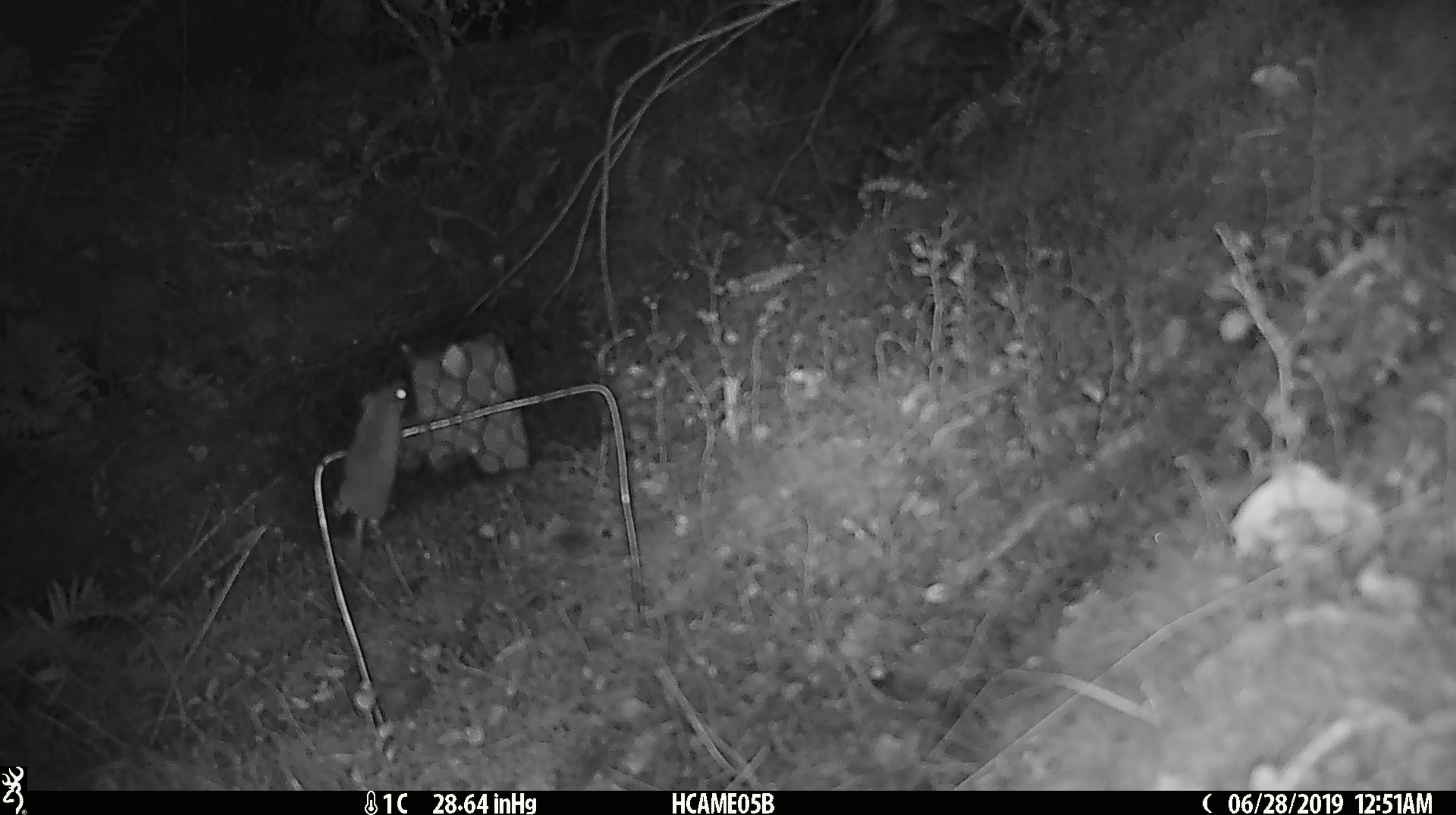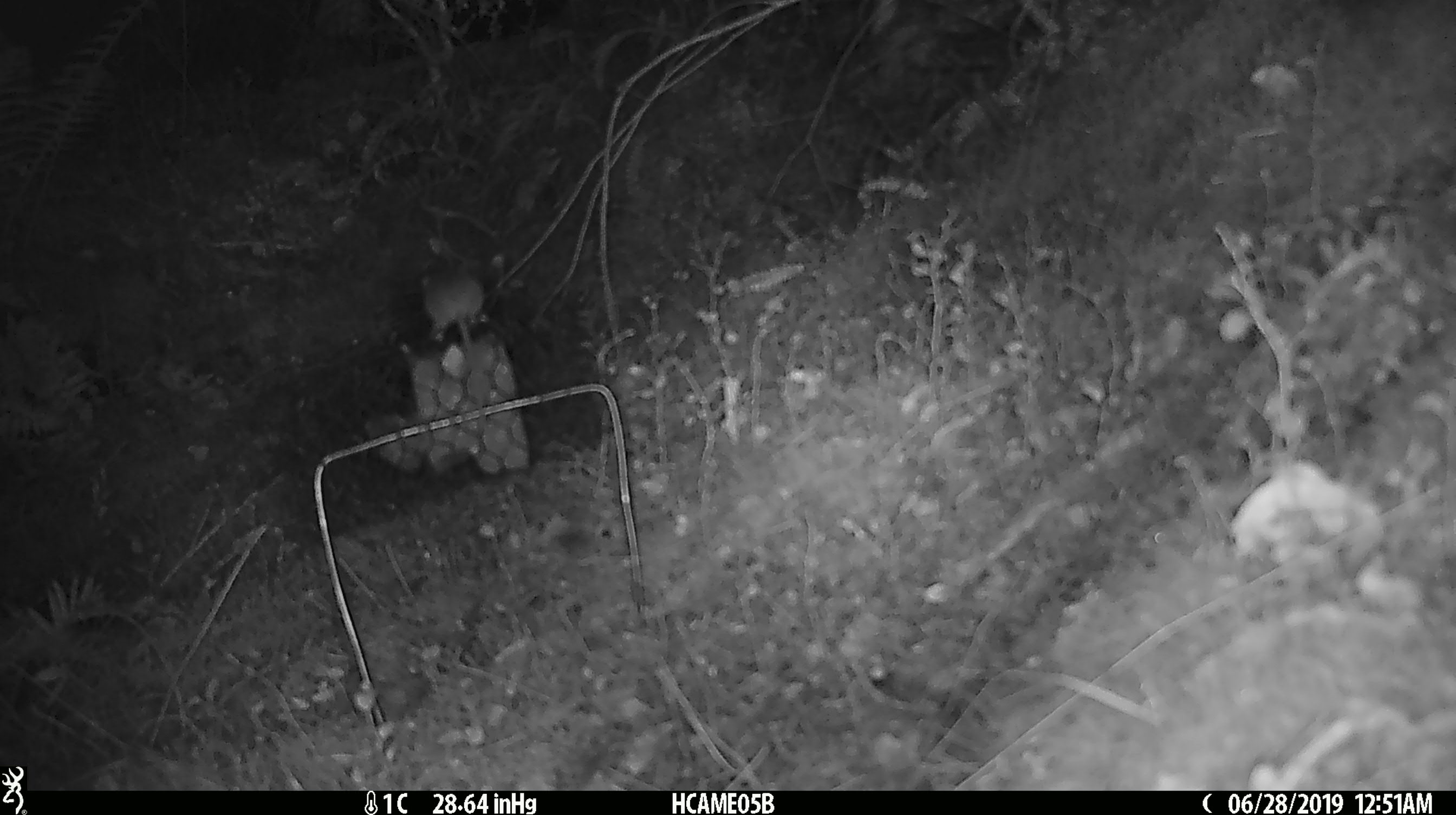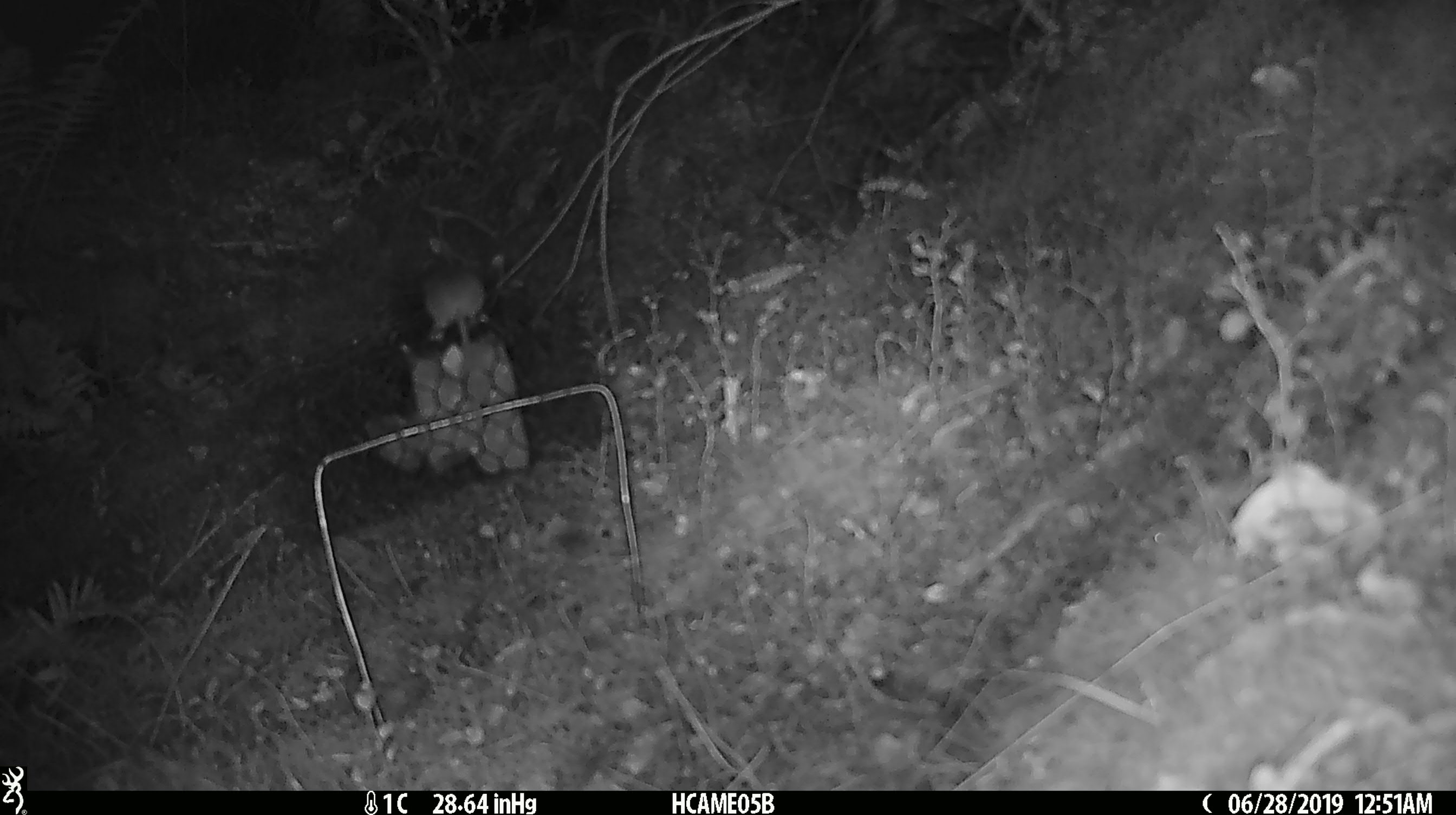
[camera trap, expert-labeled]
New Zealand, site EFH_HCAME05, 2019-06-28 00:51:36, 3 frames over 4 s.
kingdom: Animalia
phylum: Chordata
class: Mammalia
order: Rodentia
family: Muridae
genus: Mus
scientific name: Mus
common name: mouse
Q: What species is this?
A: Mouse (Mus).